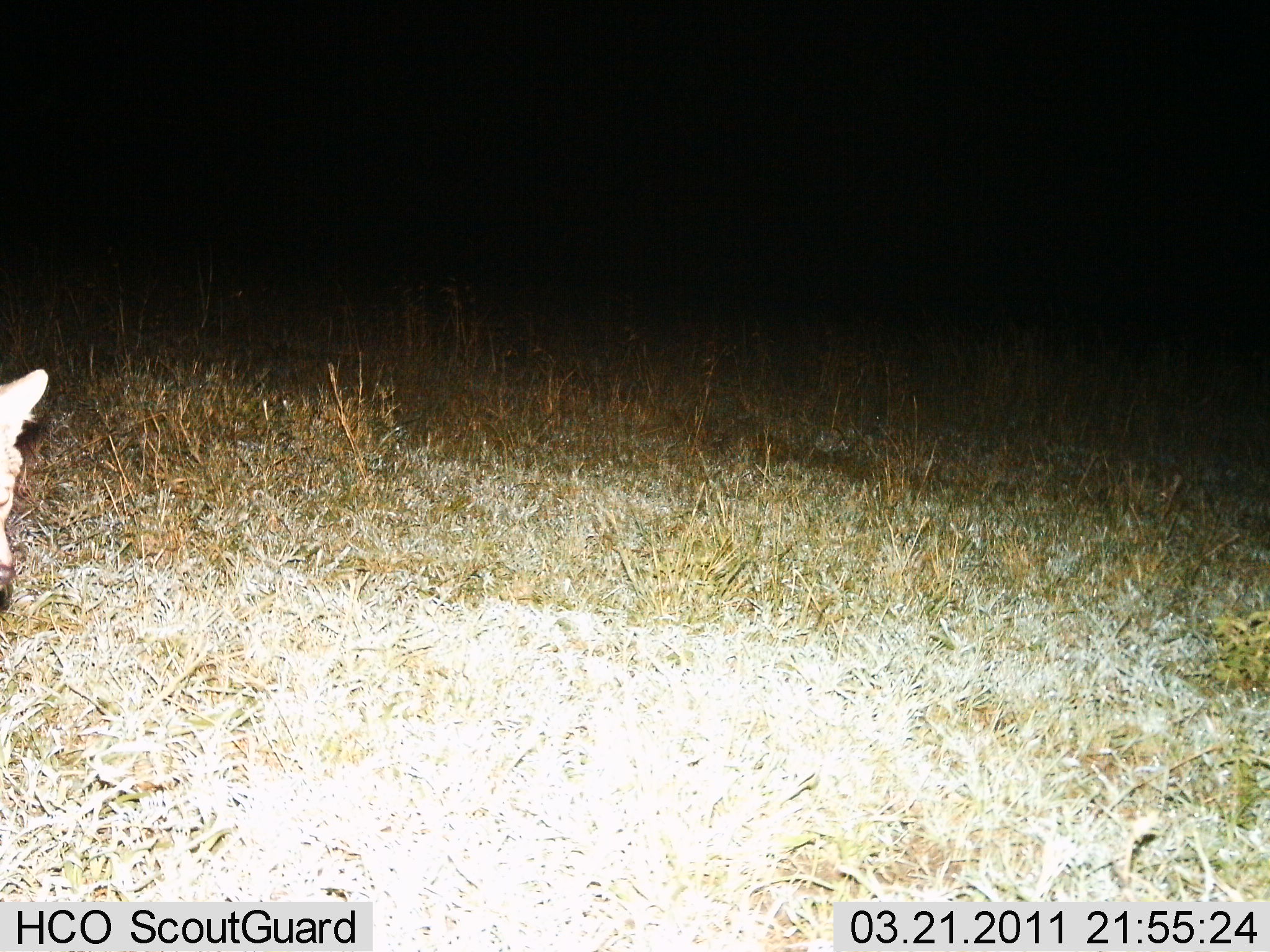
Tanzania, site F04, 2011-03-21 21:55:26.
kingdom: Animalia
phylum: Chordata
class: Mammalia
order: Carnivora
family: Canidae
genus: Lupulella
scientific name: Lupulella mesomelas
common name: black-backed jackal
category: jackal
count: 1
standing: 80%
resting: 0%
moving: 20%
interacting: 0%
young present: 0%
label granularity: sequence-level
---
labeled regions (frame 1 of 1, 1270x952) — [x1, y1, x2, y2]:
animal: [1, 367, 51, 607]